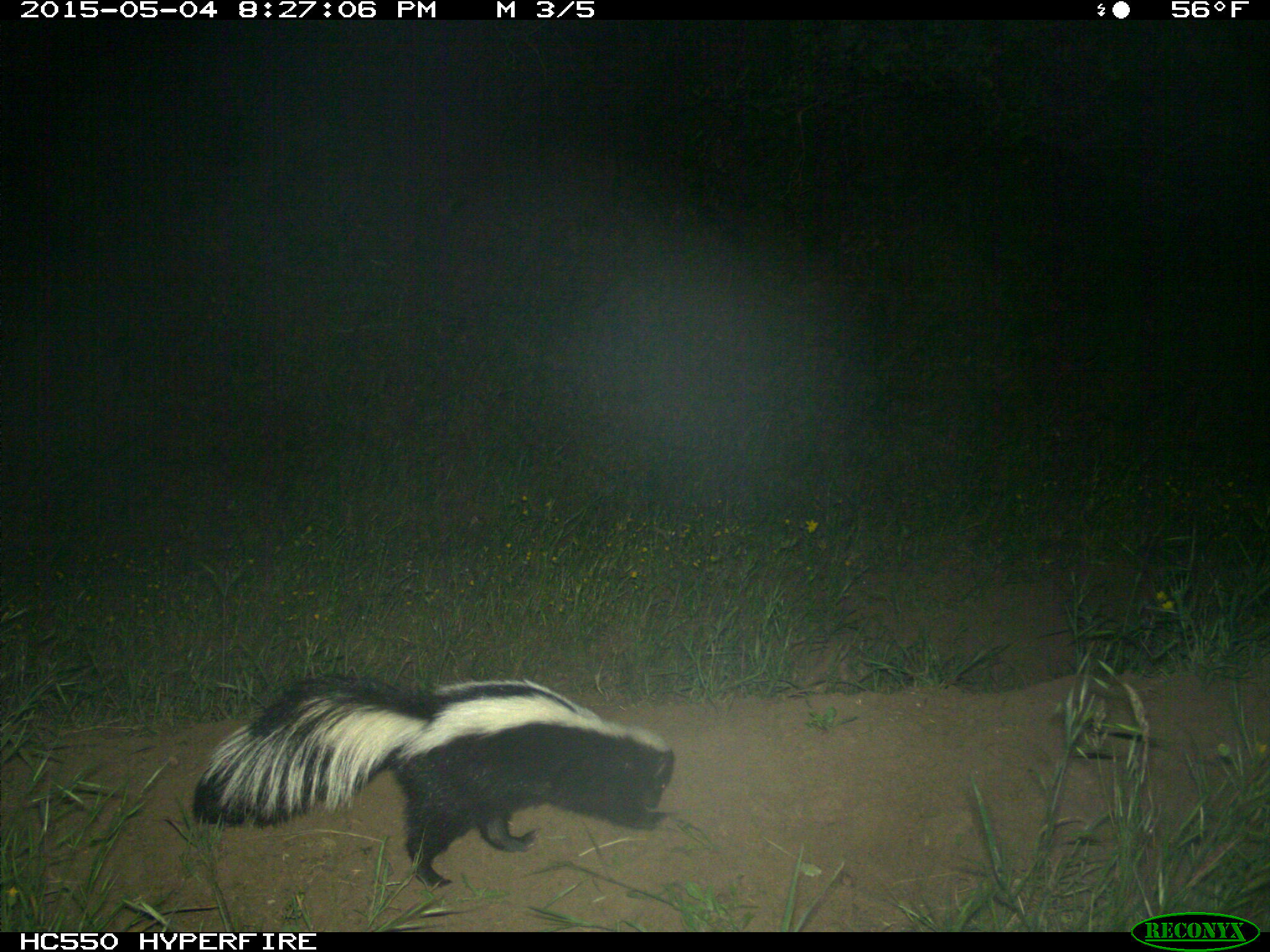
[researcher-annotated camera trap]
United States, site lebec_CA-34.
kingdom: Animalia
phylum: Chordata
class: Mammalia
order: Carnivora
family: Mephitidae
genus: Mephitis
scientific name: Mephitis mephitis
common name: striped skunk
Mephitis mephitis (striped skunk).